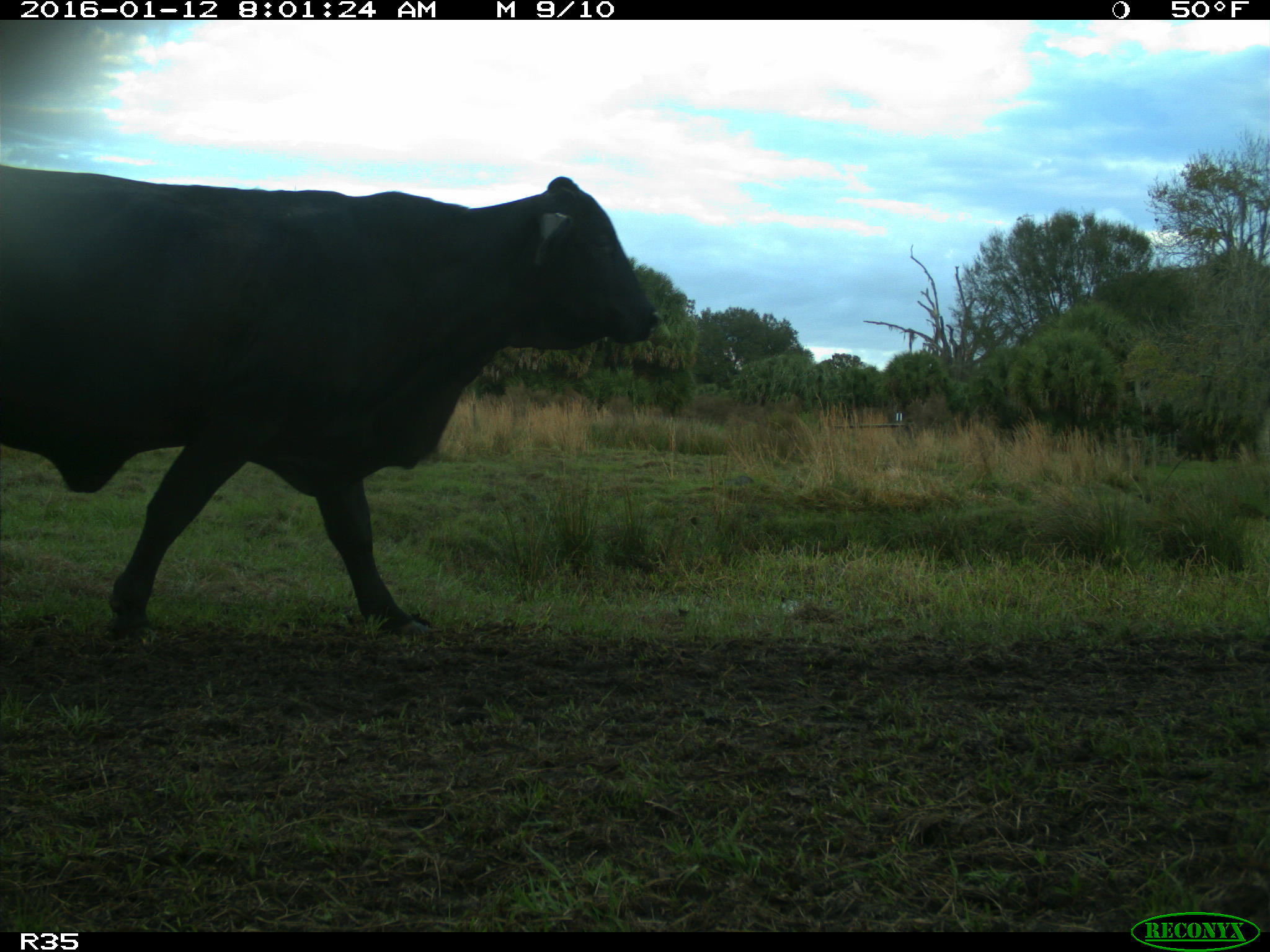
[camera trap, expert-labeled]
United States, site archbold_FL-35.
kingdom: Animalia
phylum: Chordata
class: Mammalia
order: Artiodactyla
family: Bovidae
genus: Bos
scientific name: Bos taurus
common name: domestic cow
Bos taurus (domestic cow).